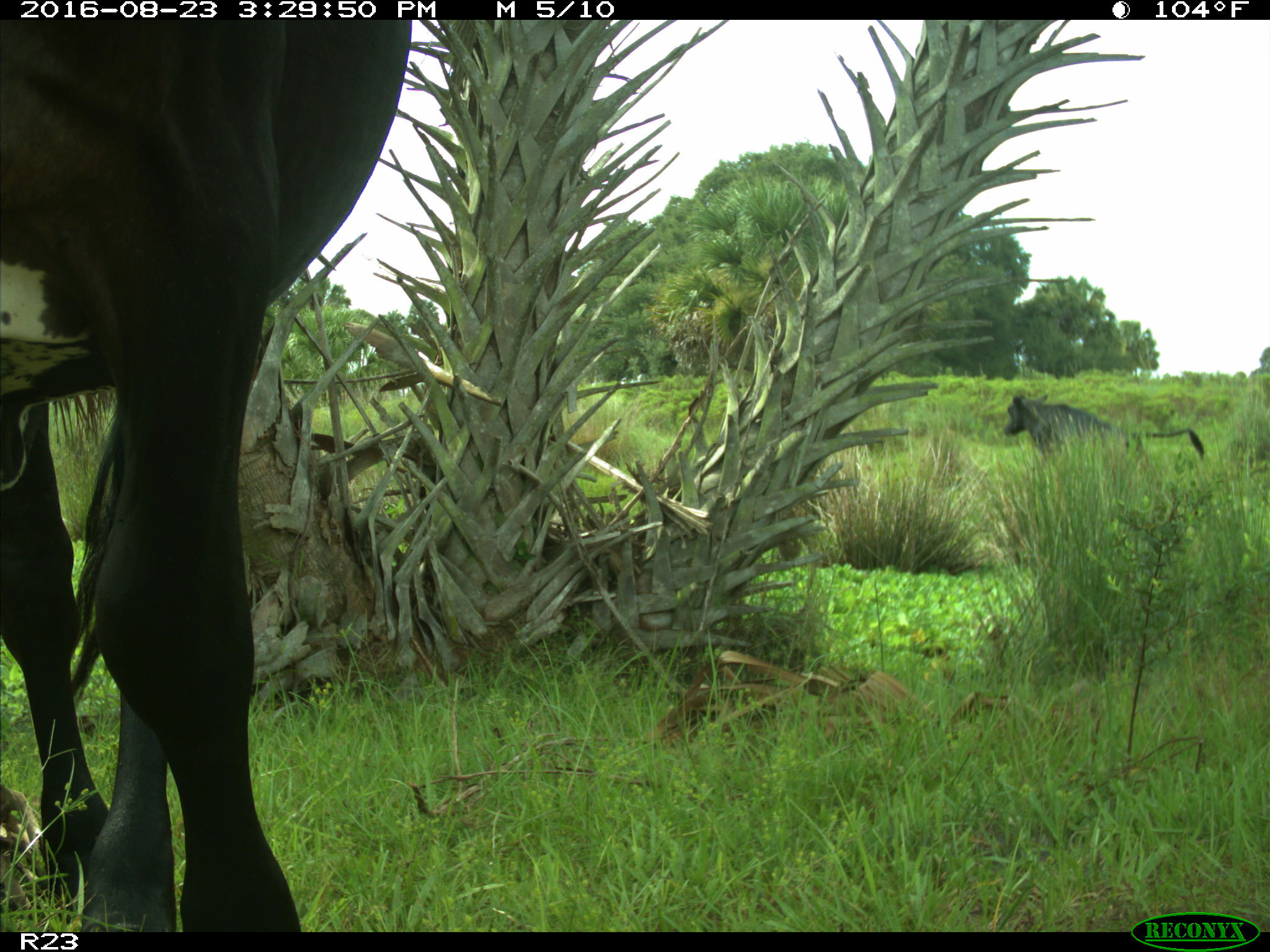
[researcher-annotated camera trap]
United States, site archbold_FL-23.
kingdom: Animalia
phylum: Chordata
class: Mammalia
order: Artiodactyla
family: Bovidae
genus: Bos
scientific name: Bos taurus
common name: domestic cow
Bos taurus (domestic cow).